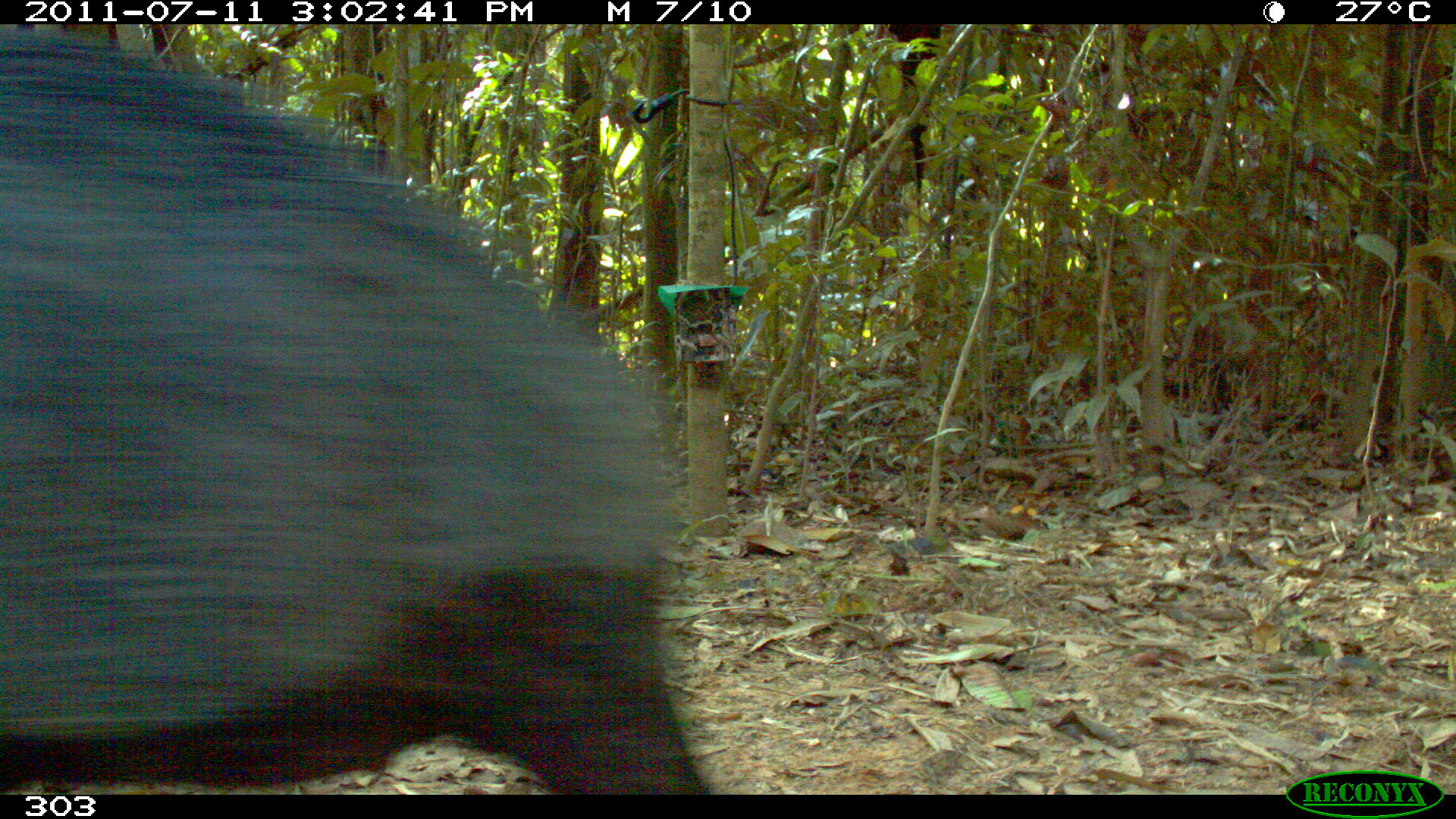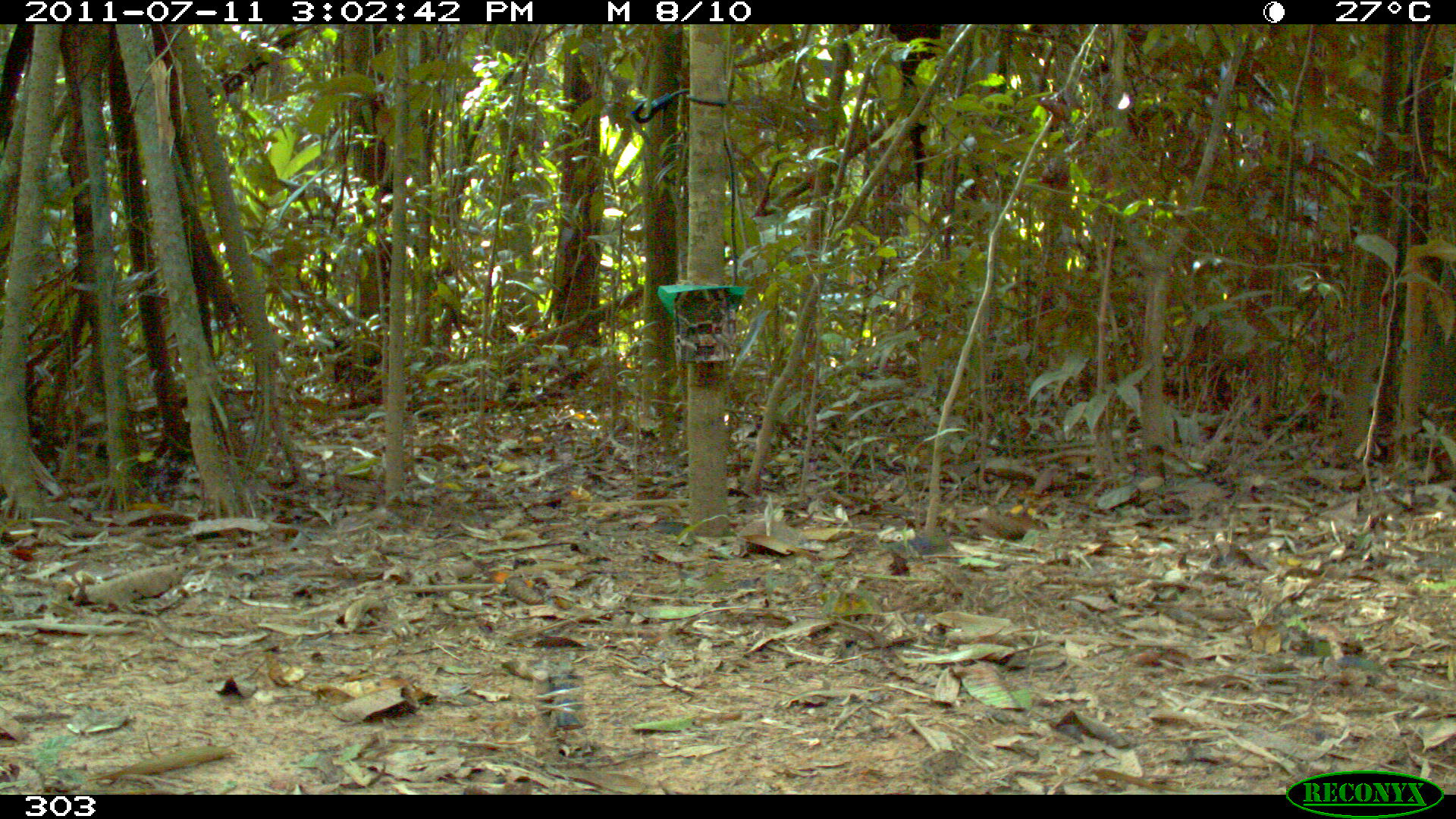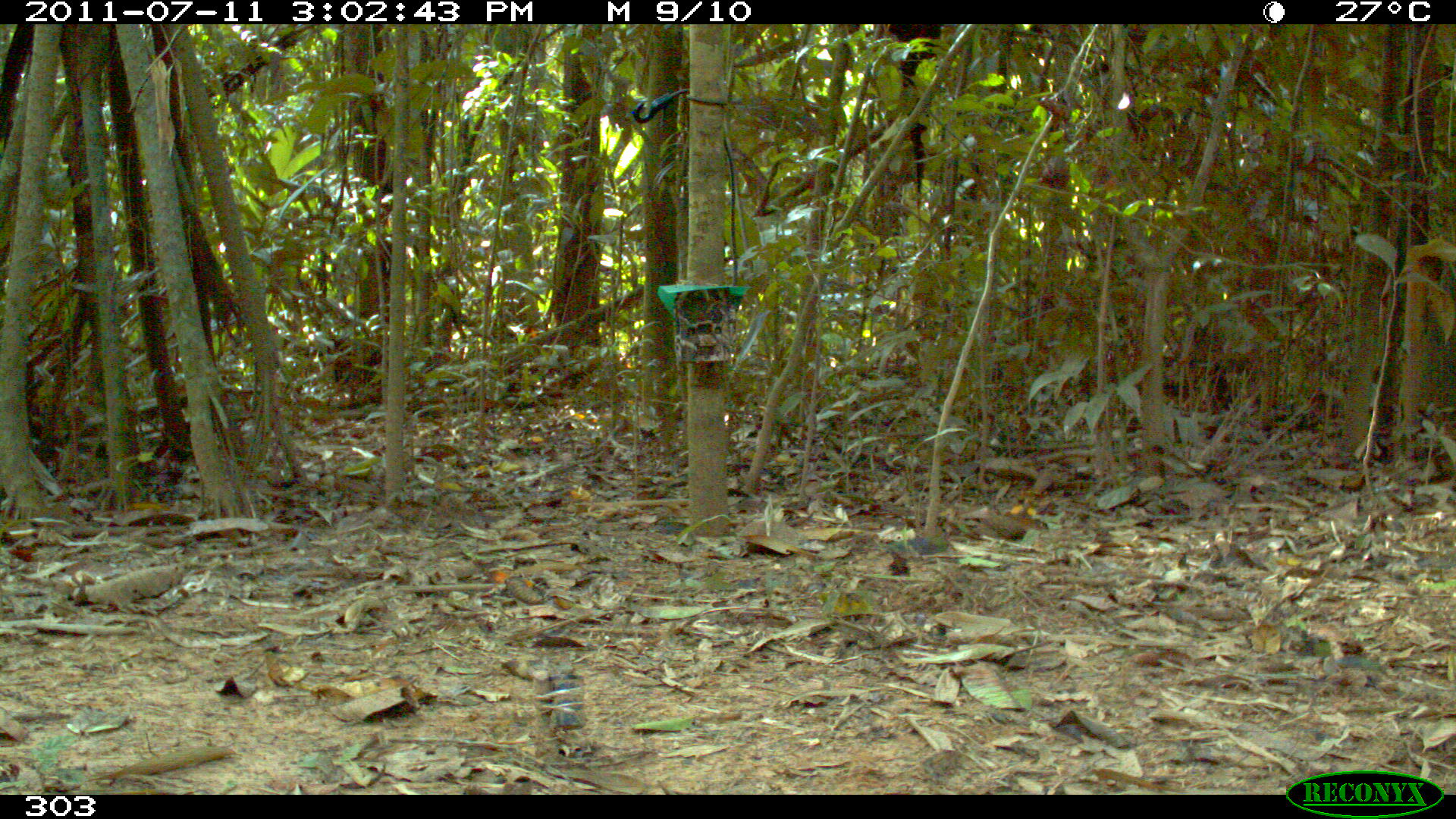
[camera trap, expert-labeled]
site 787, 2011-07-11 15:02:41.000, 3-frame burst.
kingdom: Animalia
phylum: Chordata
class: Mammalia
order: Artiodactyla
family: Tayassuidae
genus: Tayassu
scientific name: Tayassu pecari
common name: white-lipped peccary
Tayassu pecari (white-lipped peccary).